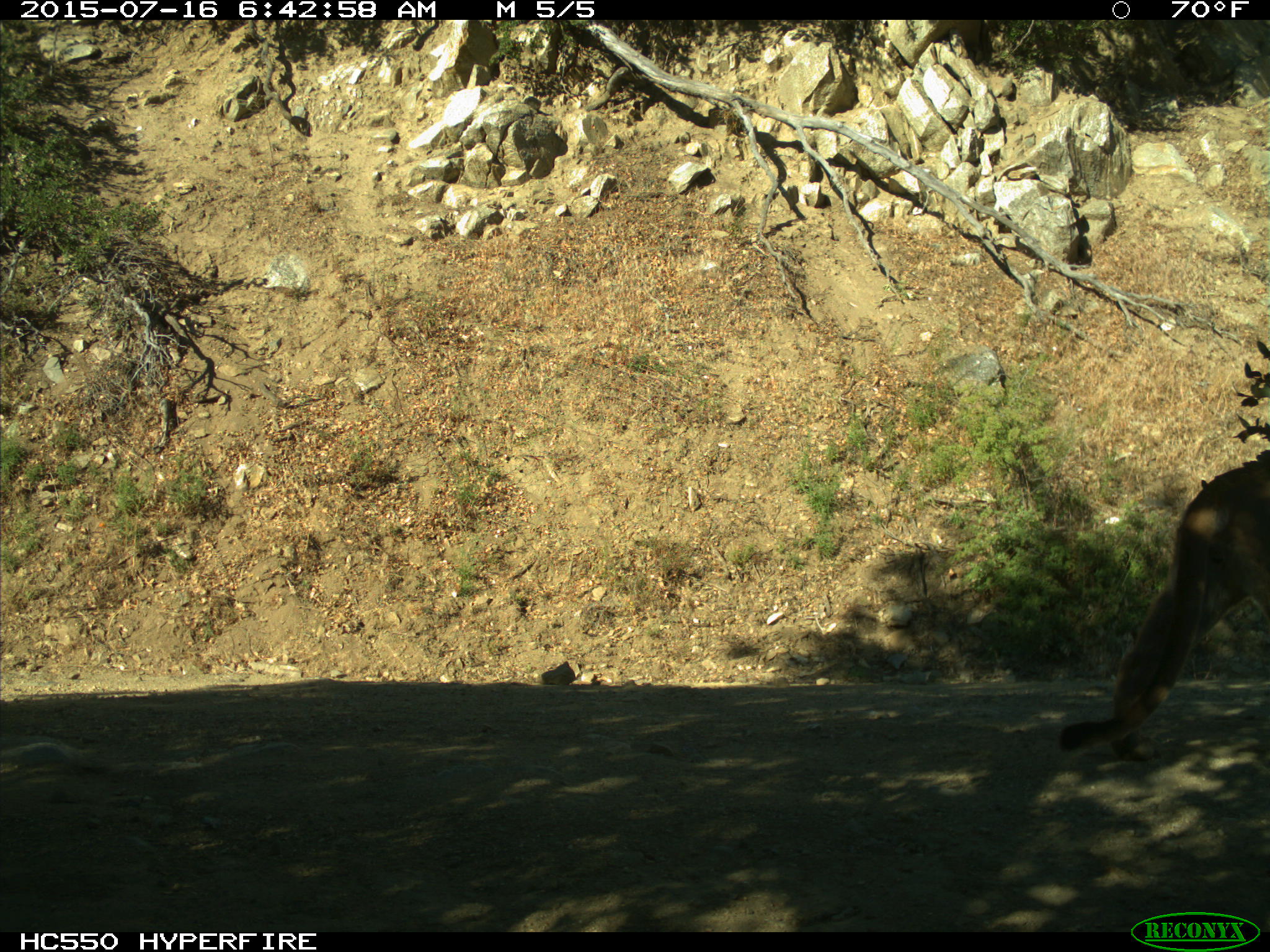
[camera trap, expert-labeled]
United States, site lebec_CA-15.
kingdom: Animalia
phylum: Chordata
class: Mammalia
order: Carnivora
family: Felidae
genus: Puma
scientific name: Puma concolor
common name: mountain lion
Puma concolor (mountain lion).